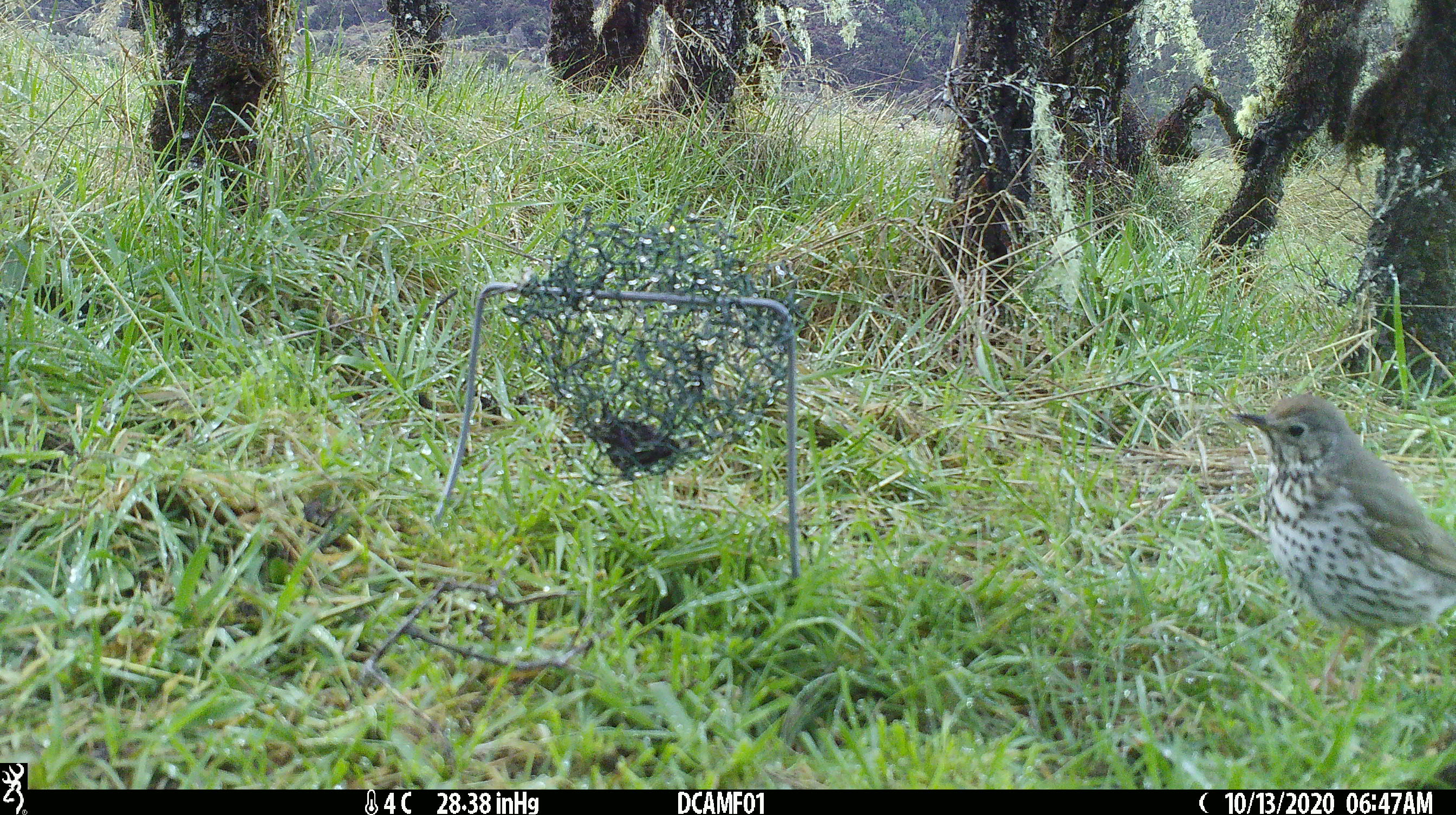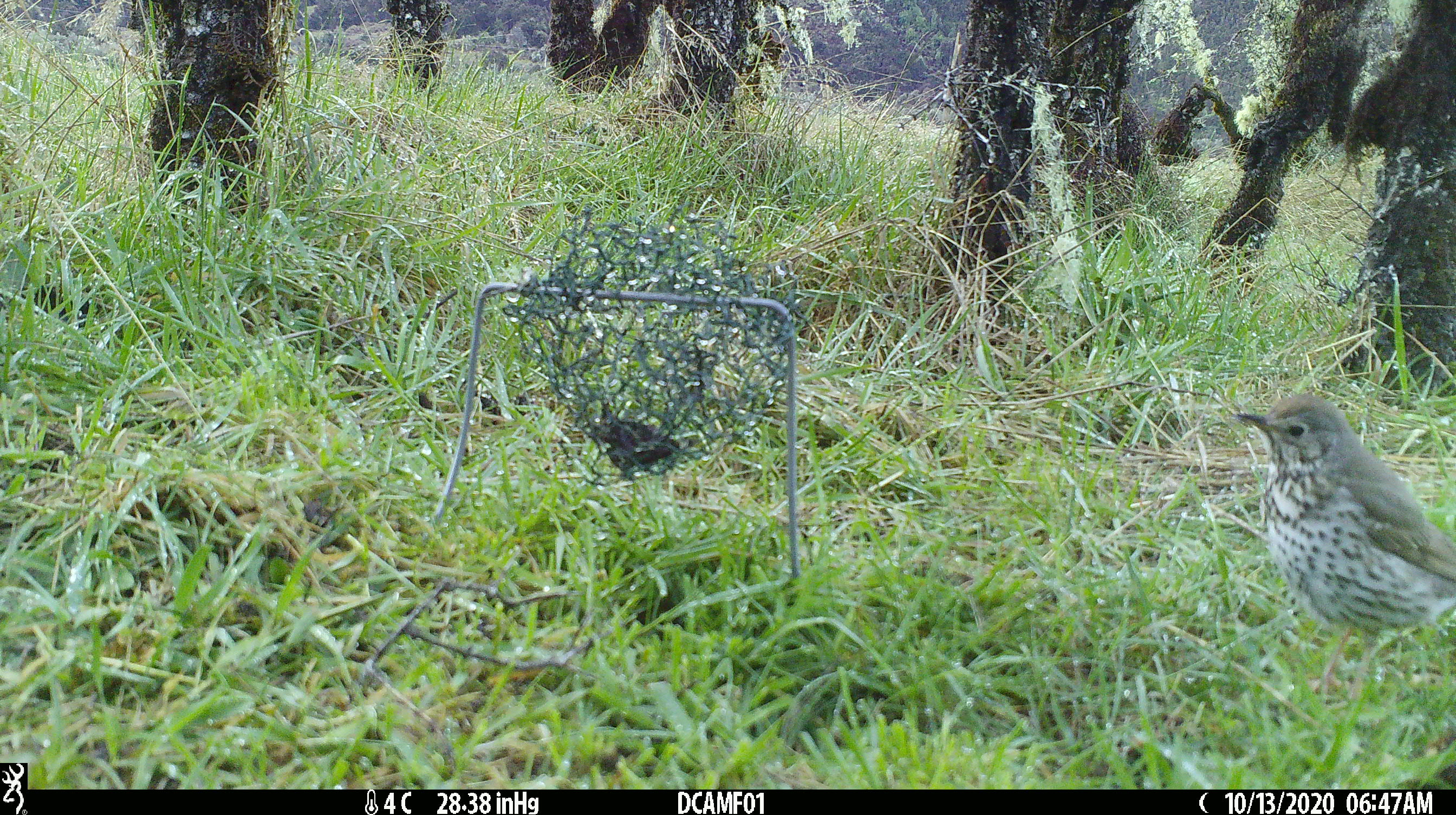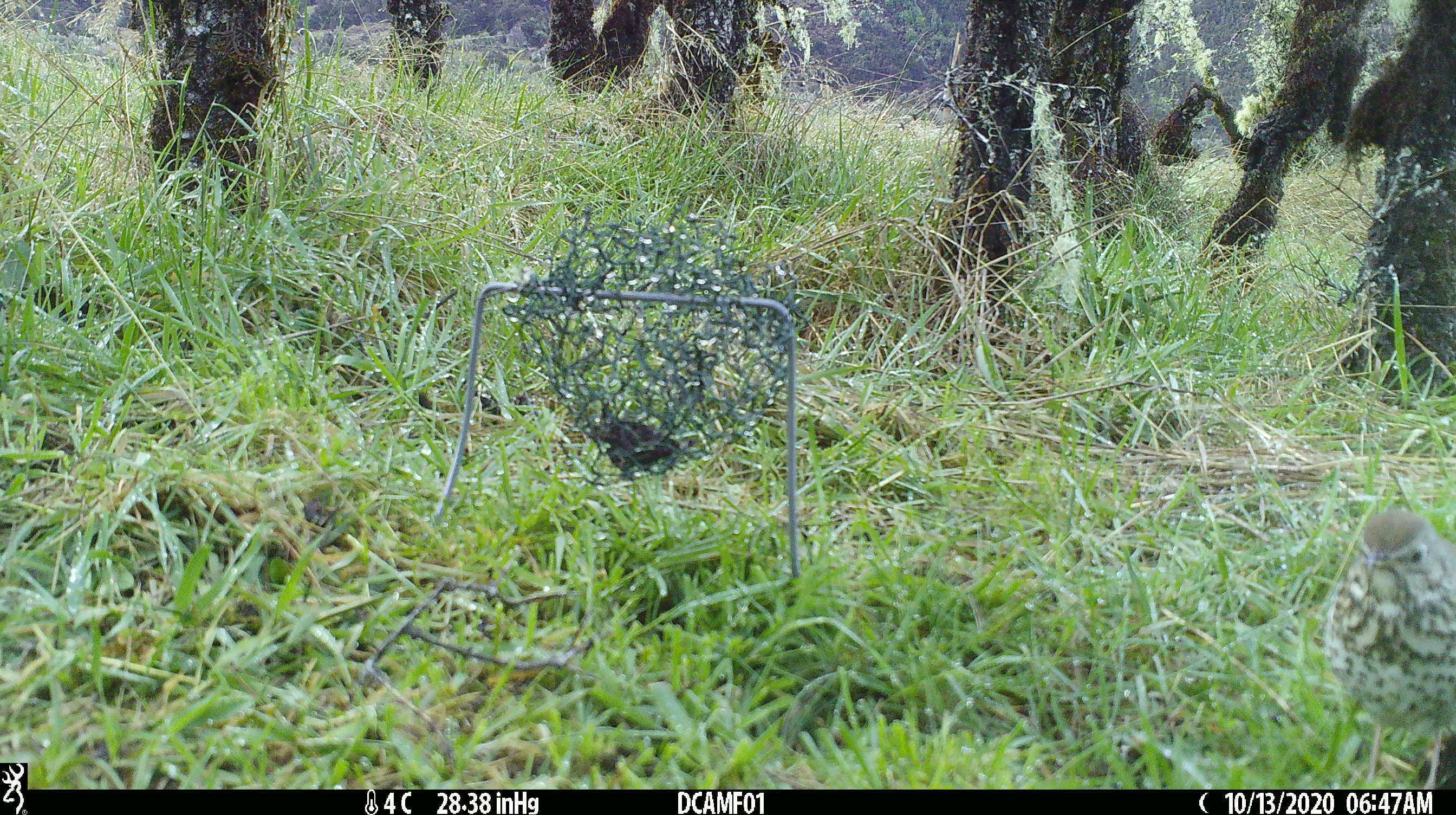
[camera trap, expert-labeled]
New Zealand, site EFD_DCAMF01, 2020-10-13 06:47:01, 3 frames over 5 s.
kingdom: Animalia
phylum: Chordata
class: Aves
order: Passeriformes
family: Turdidae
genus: Turdus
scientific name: Turdus philomelos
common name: song thrush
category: thrush